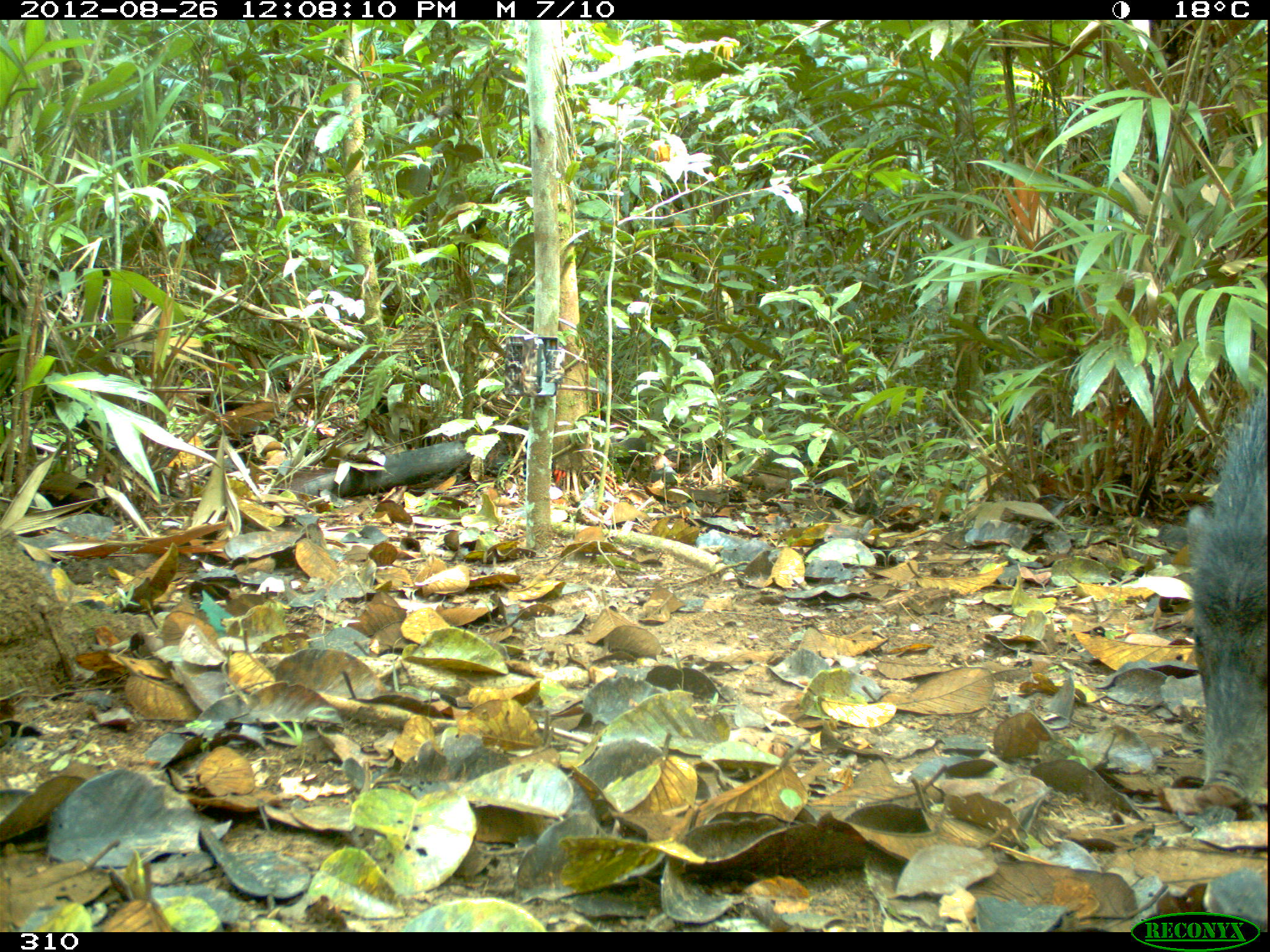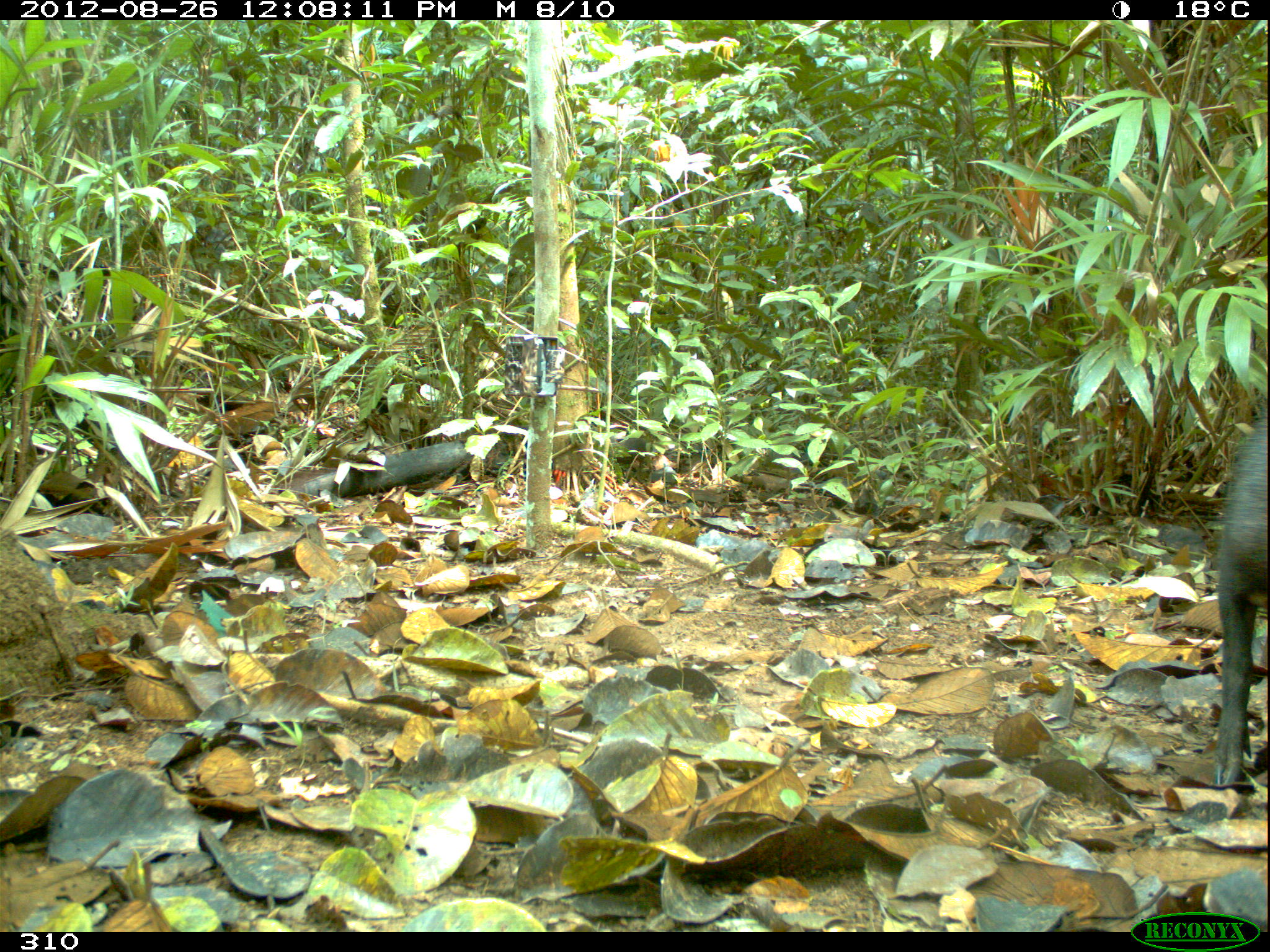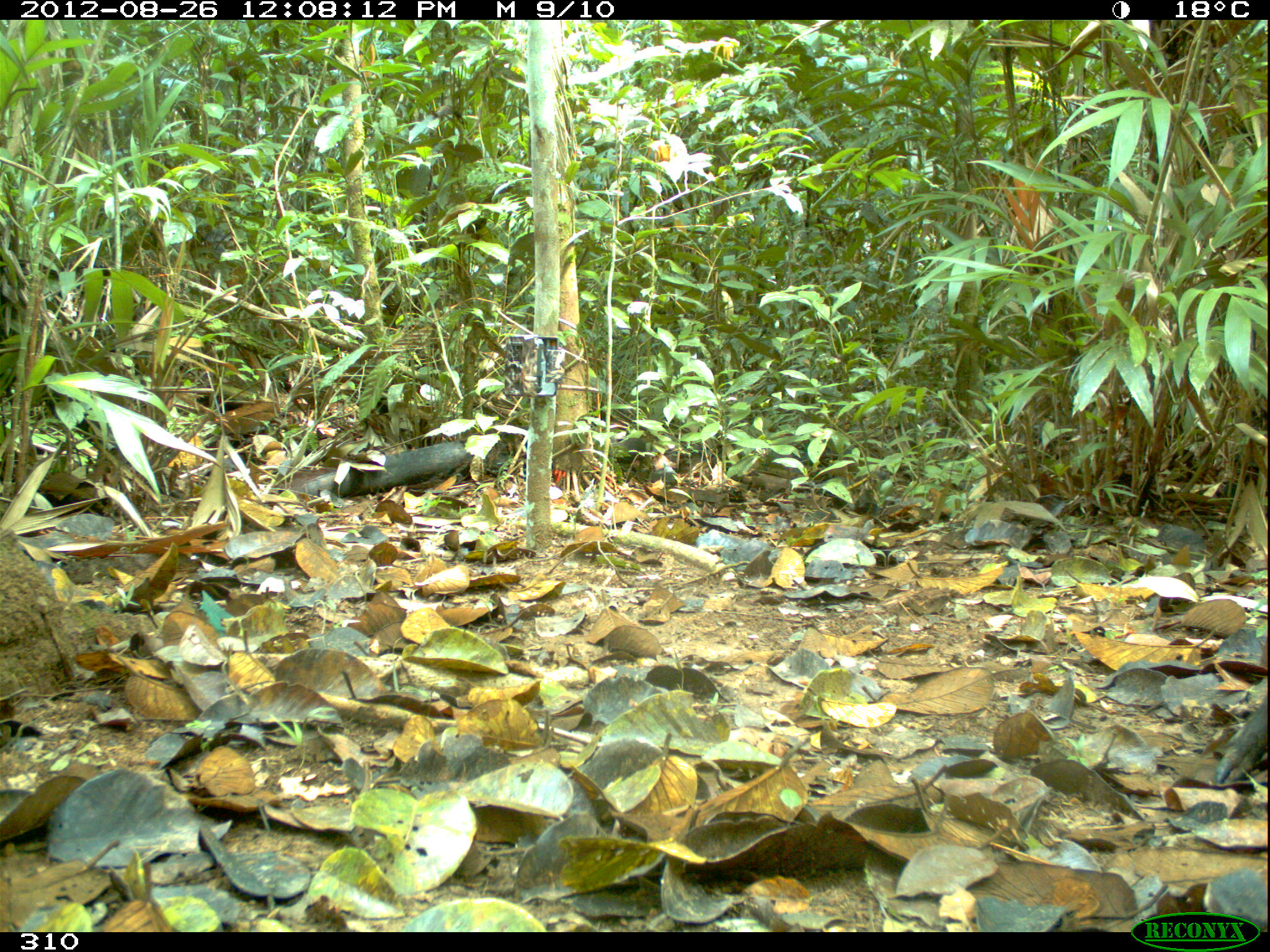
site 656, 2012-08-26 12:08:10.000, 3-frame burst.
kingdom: Animalia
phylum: Chordata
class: Mammalia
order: Artiodactyla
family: Tayassuidae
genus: Tayassu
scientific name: Tayassu pecari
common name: white-lipped peccary